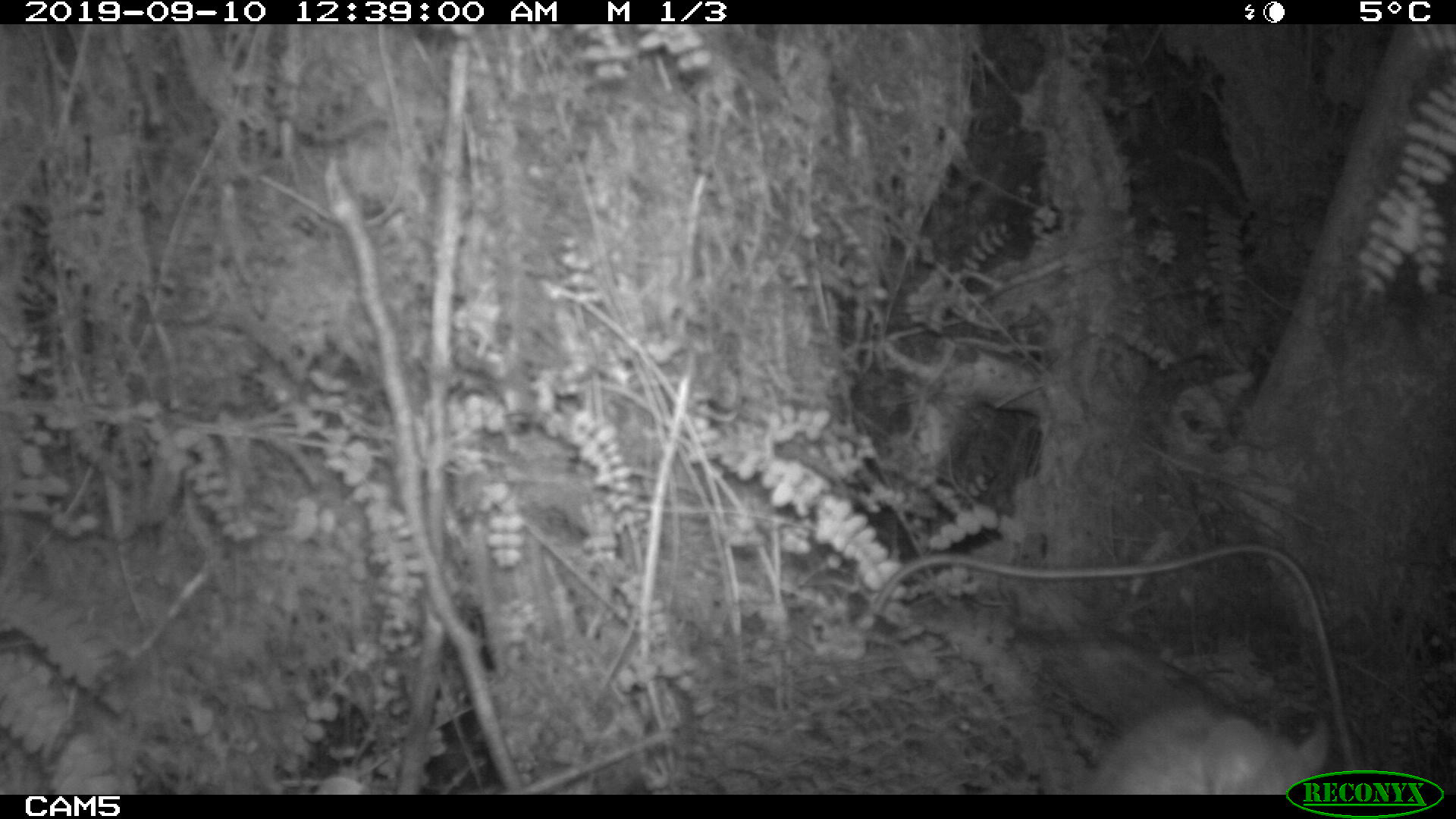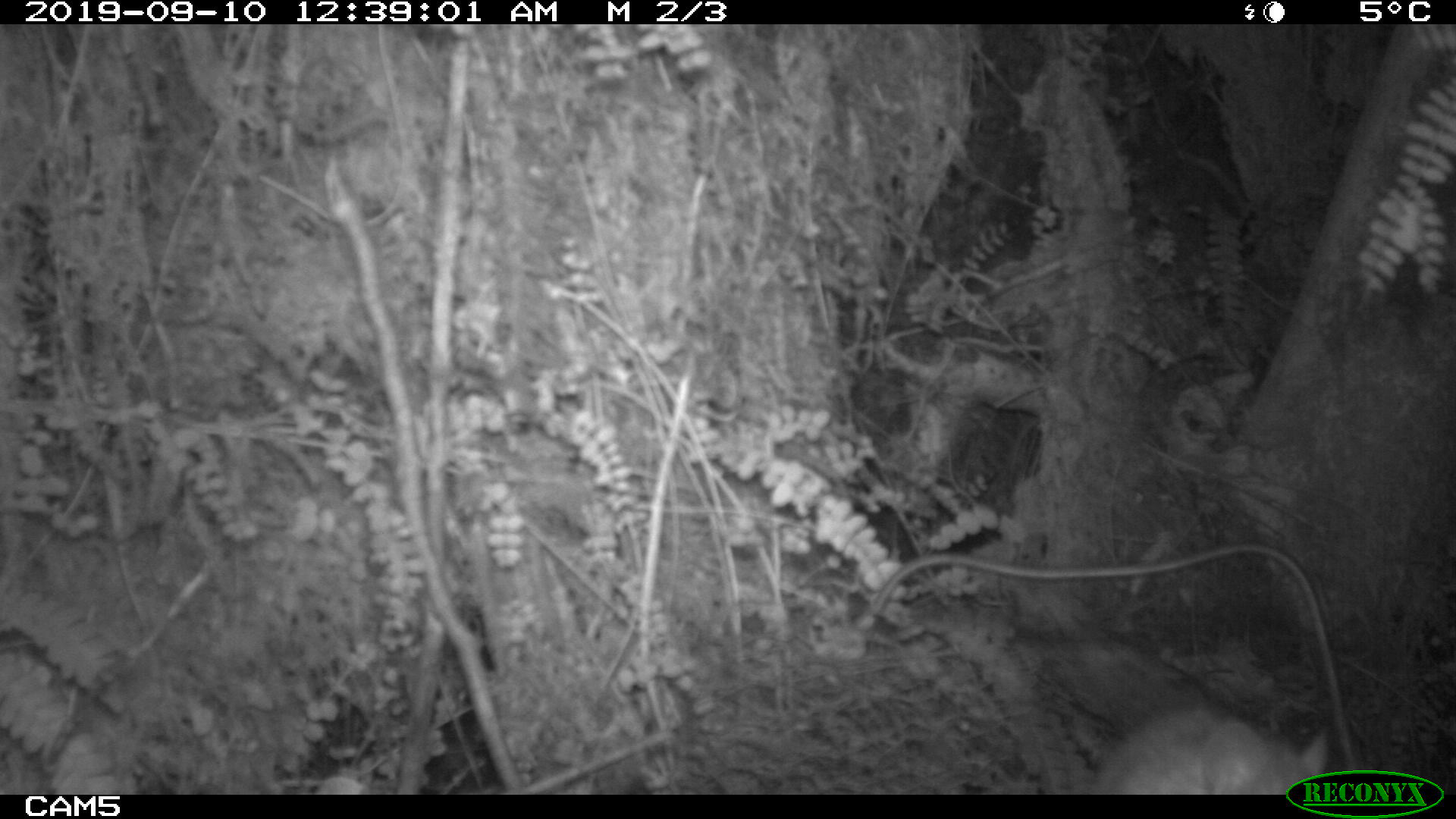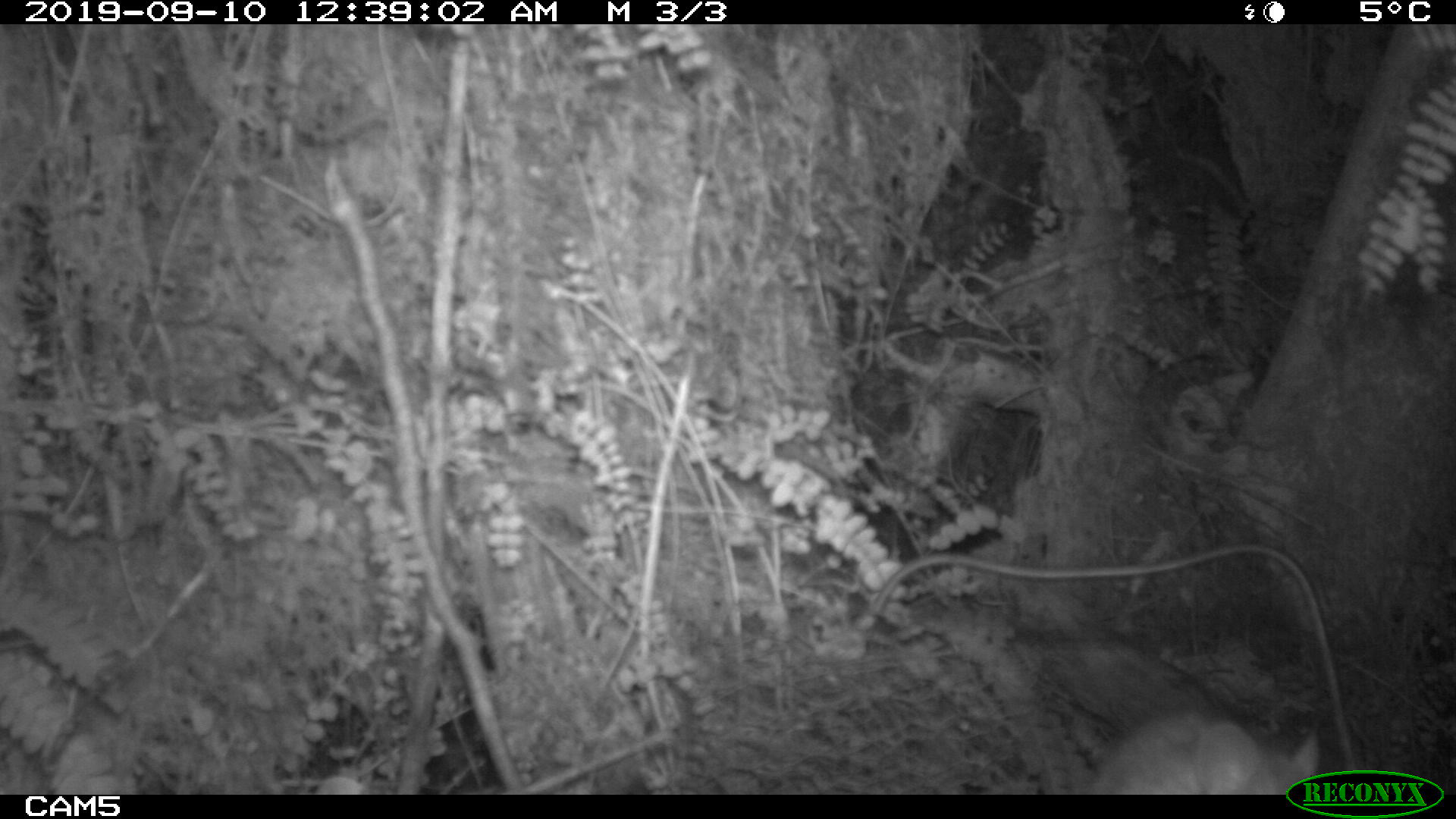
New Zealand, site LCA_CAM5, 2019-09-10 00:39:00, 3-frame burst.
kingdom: Animalia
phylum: Chordata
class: Mammalia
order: Rodentia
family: Muridae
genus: Rattus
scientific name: Rattus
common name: rat